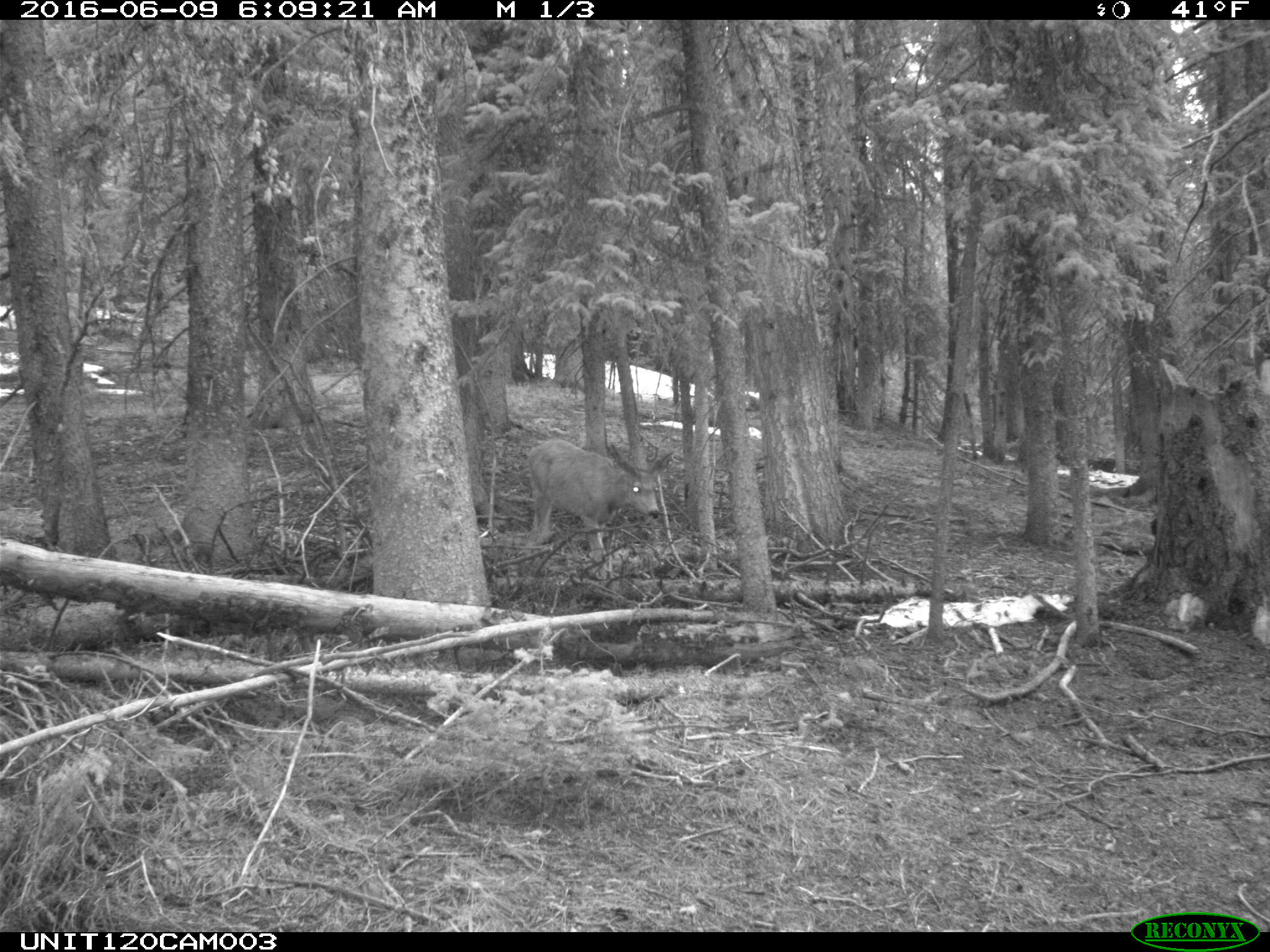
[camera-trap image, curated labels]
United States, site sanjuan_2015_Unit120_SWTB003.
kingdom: Animalia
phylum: Chordata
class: Mammalia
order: Artiodactyla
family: Cervidae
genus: Odocoileus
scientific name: Odocoileus hemionus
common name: mule deer